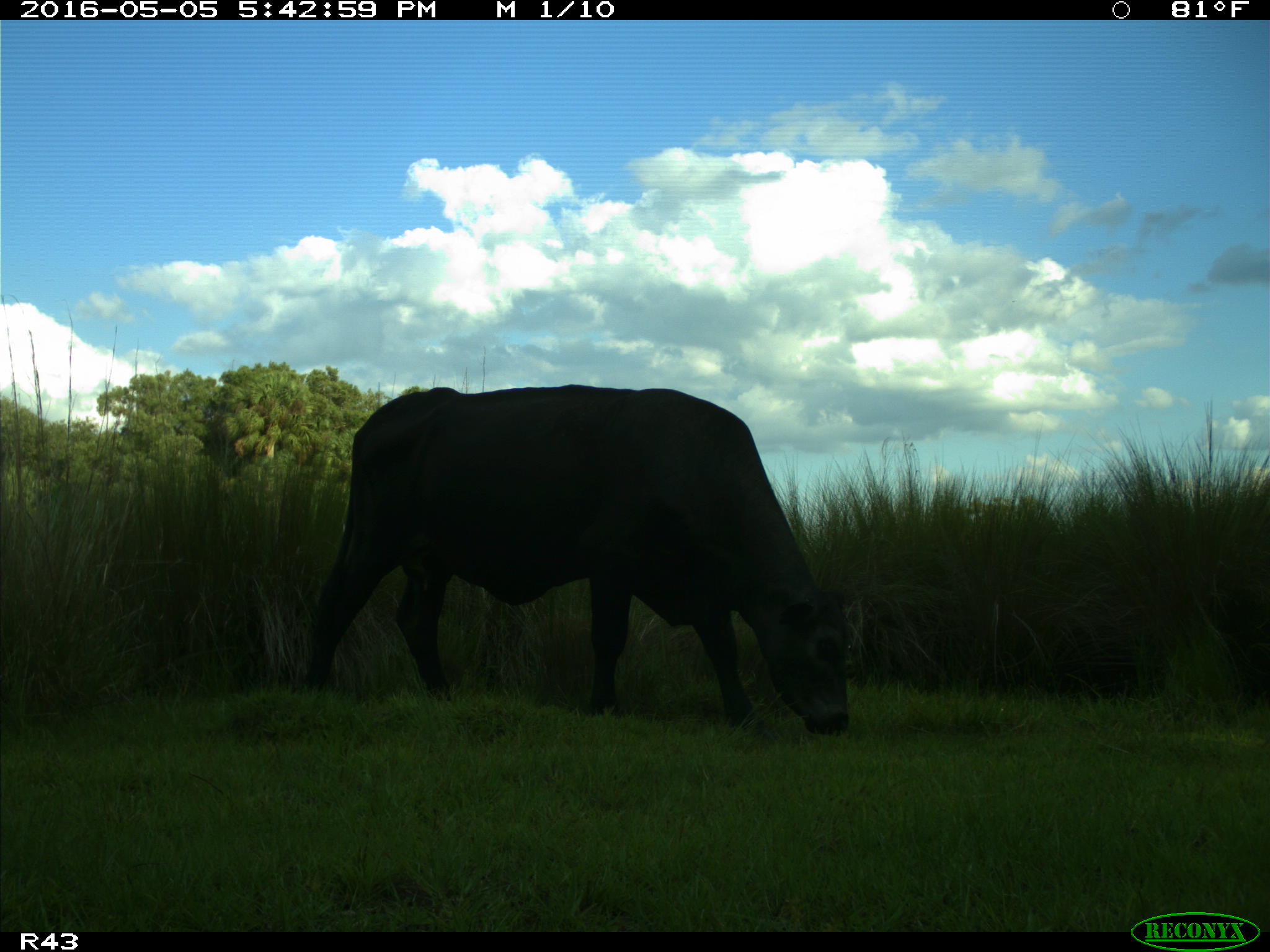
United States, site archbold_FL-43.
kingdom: Animalia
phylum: Chordata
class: Mammalia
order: Artiodactyla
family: Bovidae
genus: Bos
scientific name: Bos taurus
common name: domestic cow